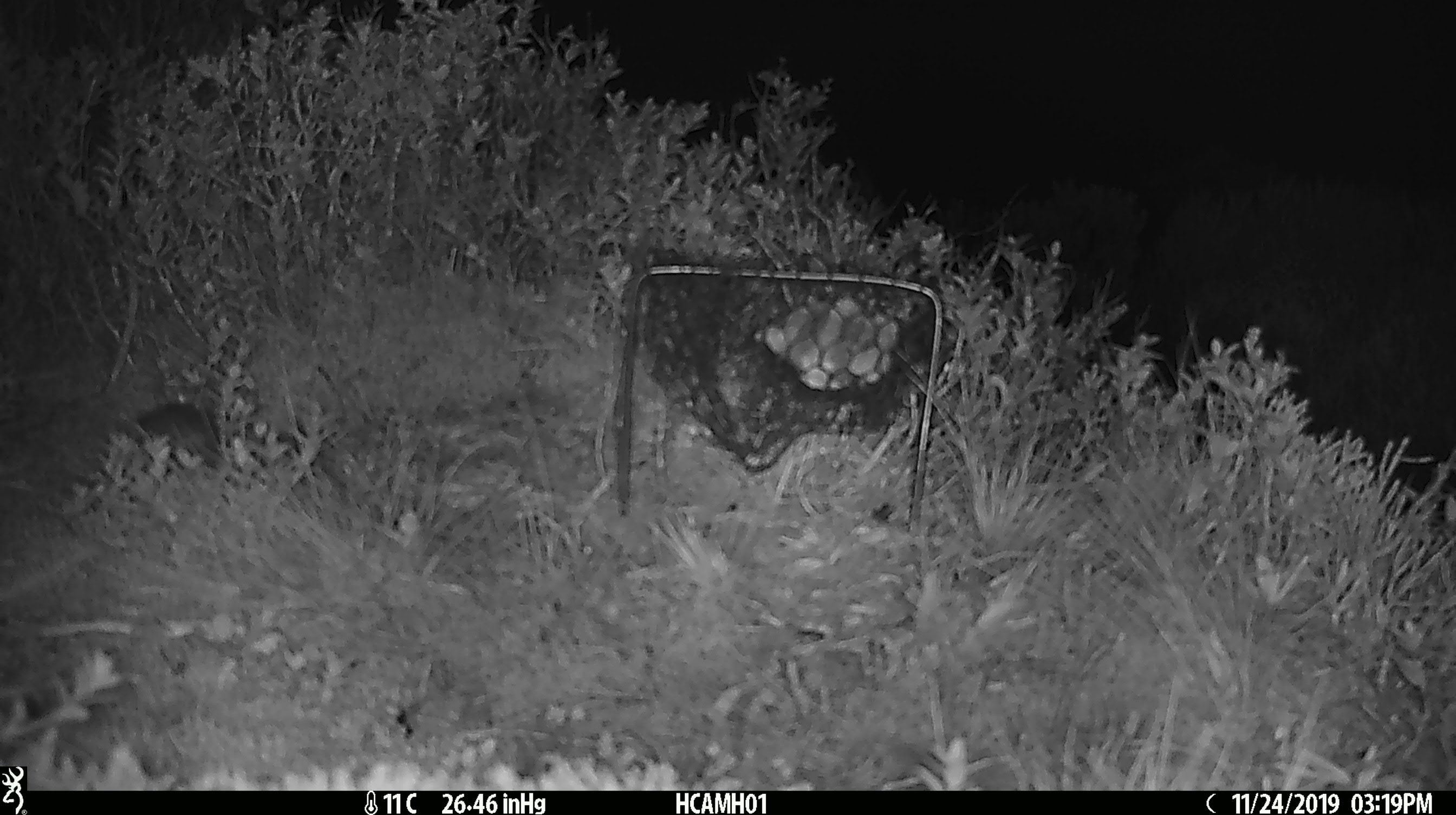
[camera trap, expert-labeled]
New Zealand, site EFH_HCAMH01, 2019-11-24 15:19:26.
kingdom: Animalia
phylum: Chordata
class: Mammalia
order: Rodentia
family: Muridae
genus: Mus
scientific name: Mus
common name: mouse